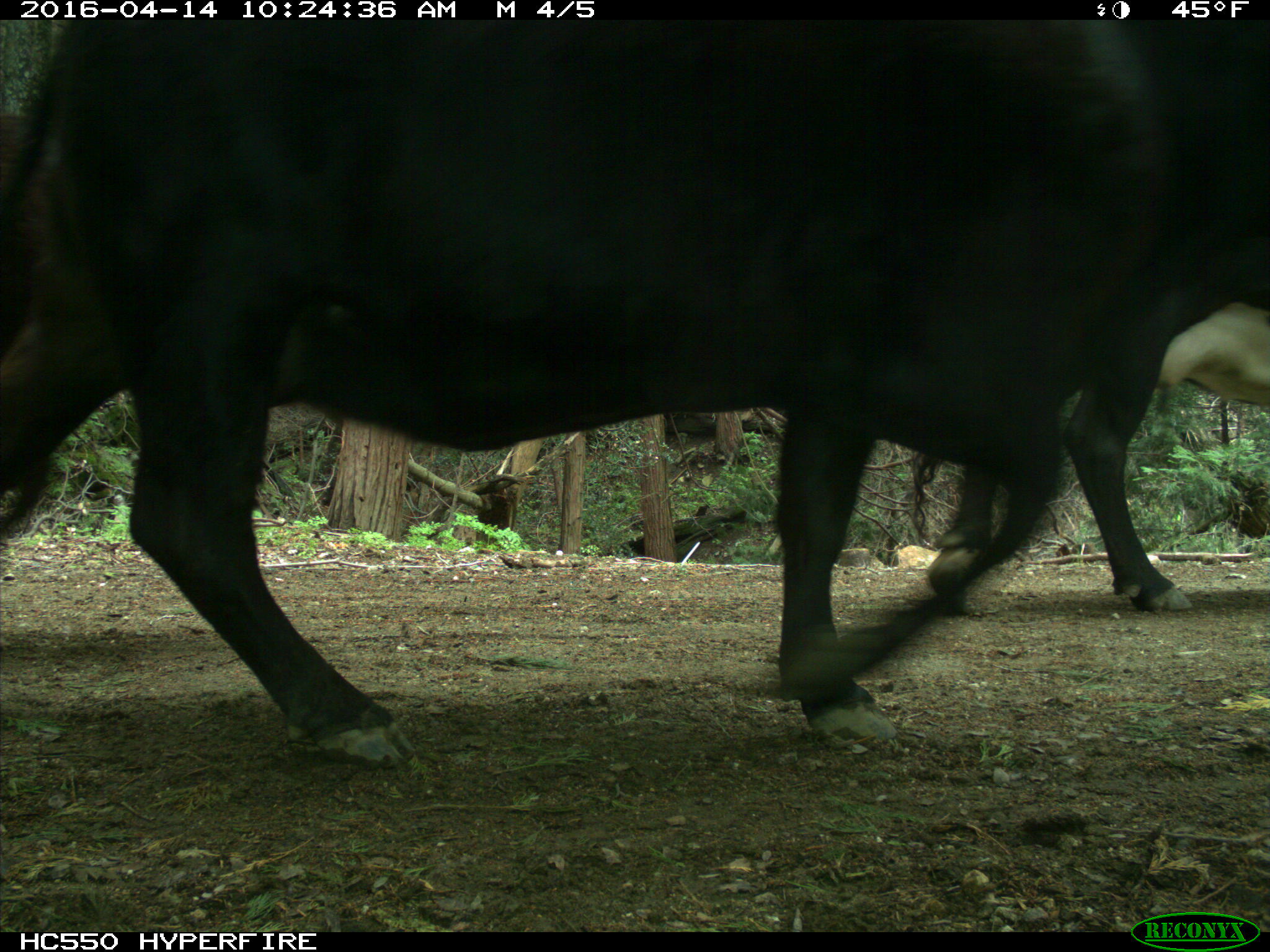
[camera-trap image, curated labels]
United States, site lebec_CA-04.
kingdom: Animalia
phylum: Chordata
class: Mammalia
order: Artiodactyla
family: Bovidae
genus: Bos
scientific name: Bos taurus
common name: domestic cow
Bos taurus (domestic cow).